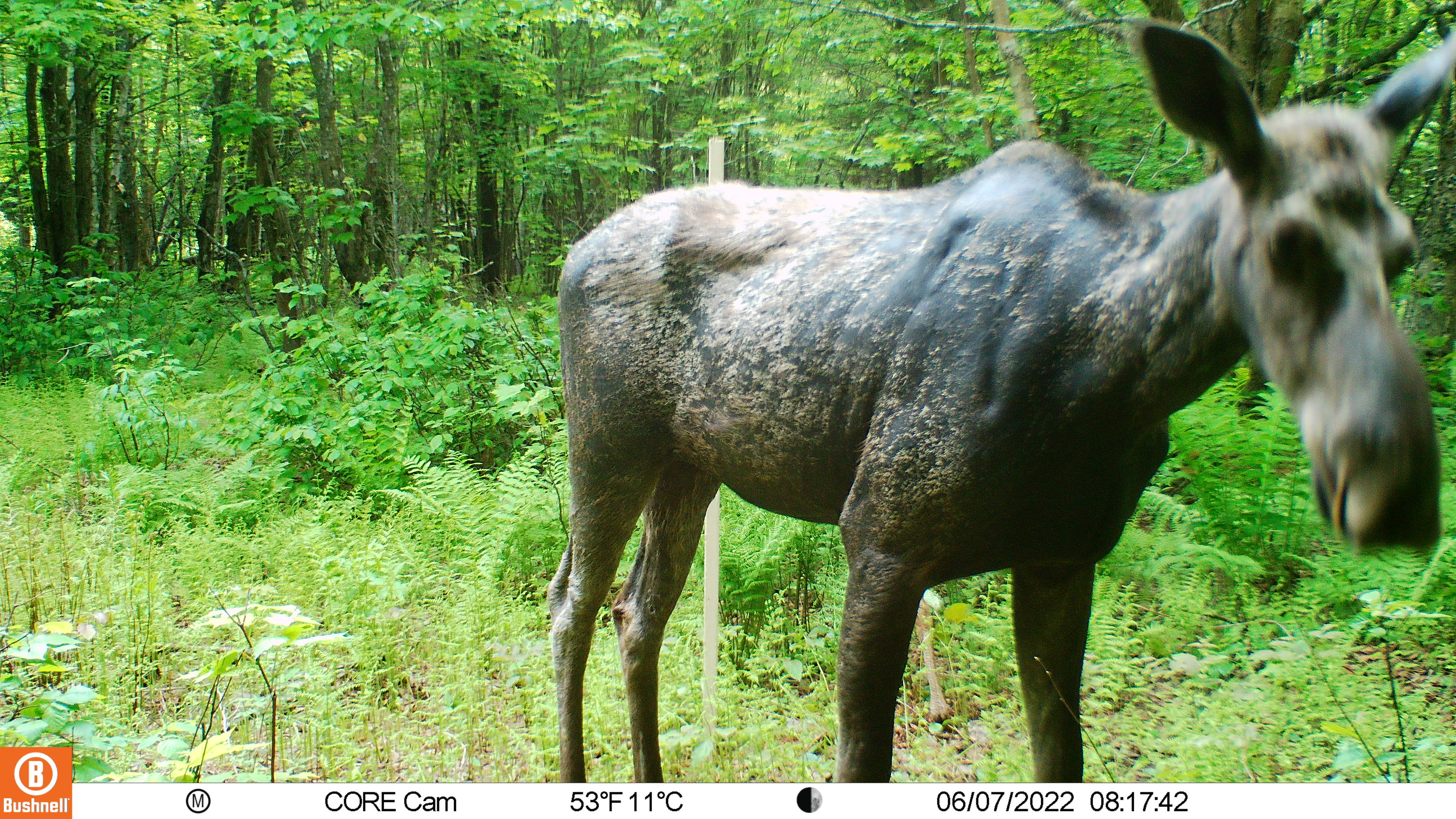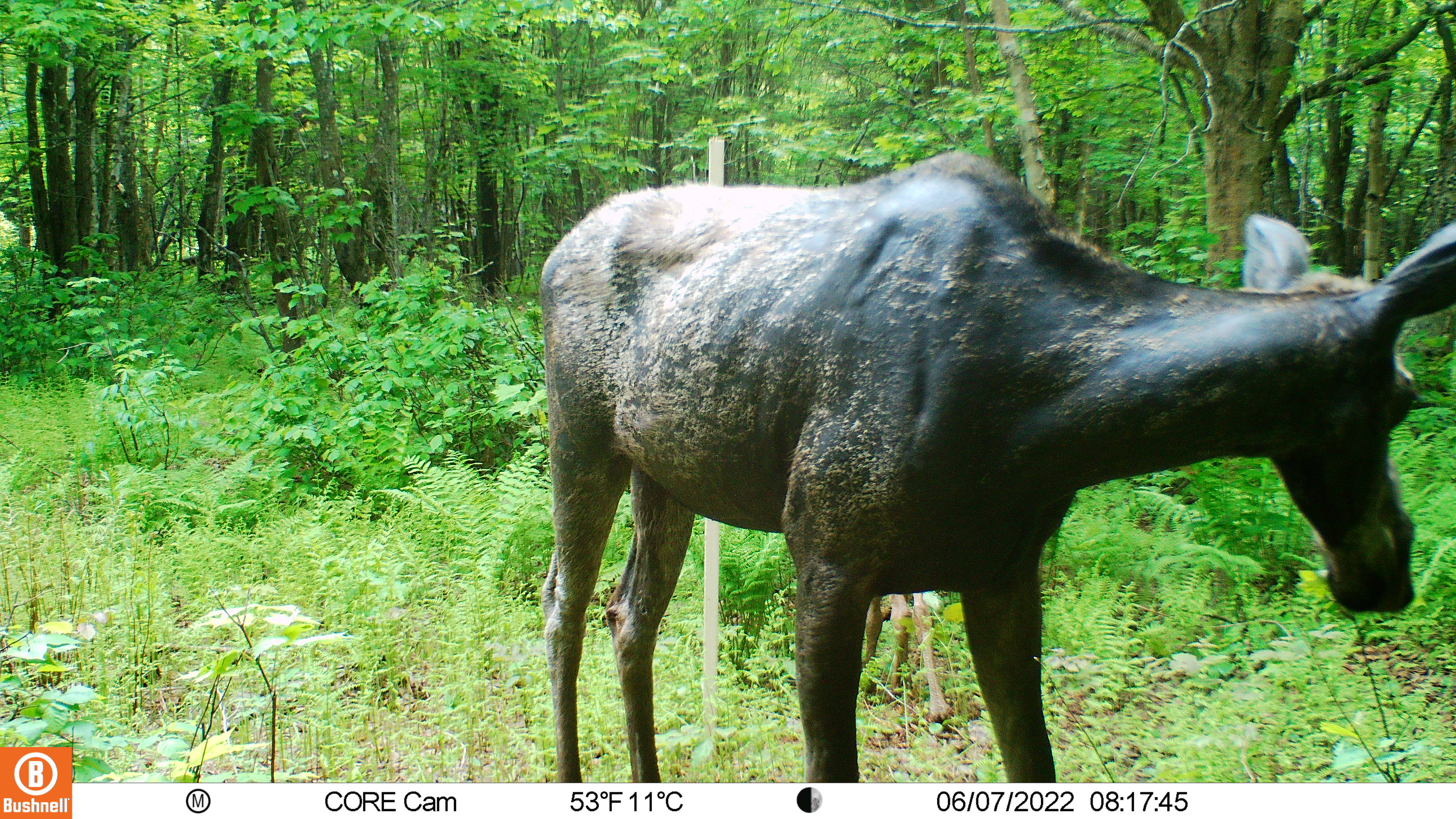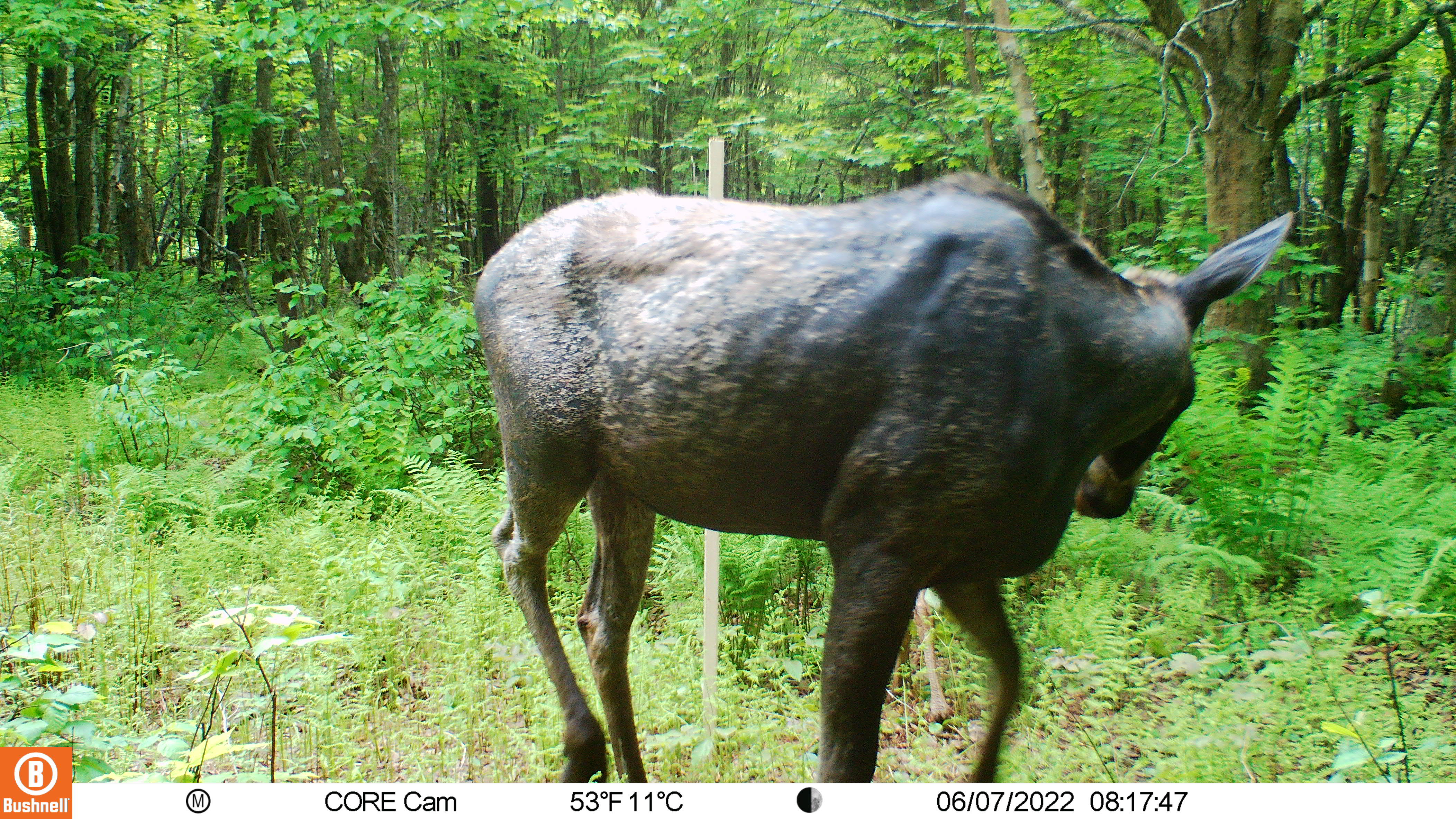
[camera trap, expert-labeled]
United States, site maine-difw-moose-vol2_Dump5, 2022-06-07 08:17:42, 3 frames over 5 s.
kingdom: Animalia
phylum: Chordata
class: Mammalia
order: Artiodactyla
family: Cervidae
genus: Alces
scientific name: Alces alces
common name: moose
Moose (Alces alces).